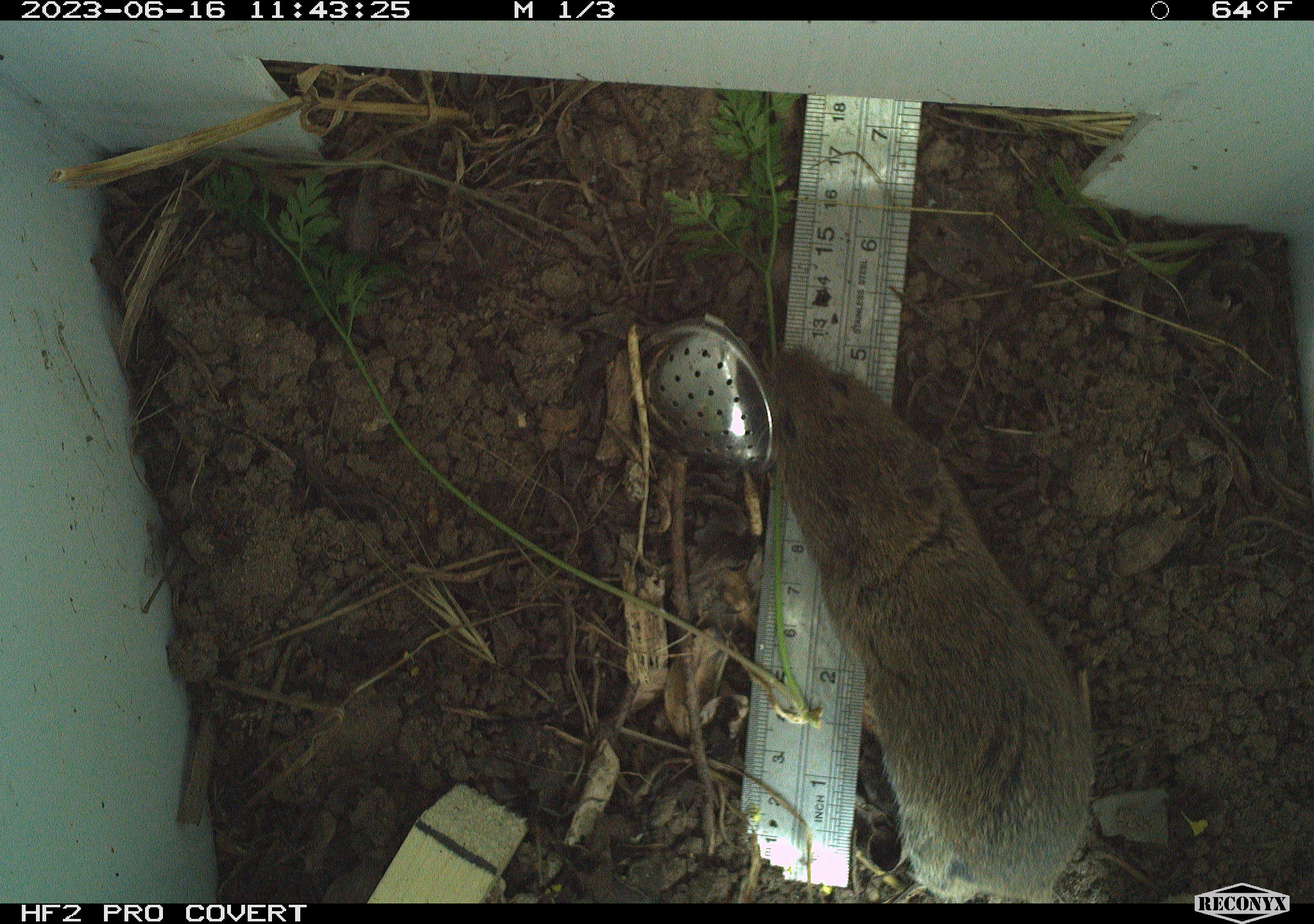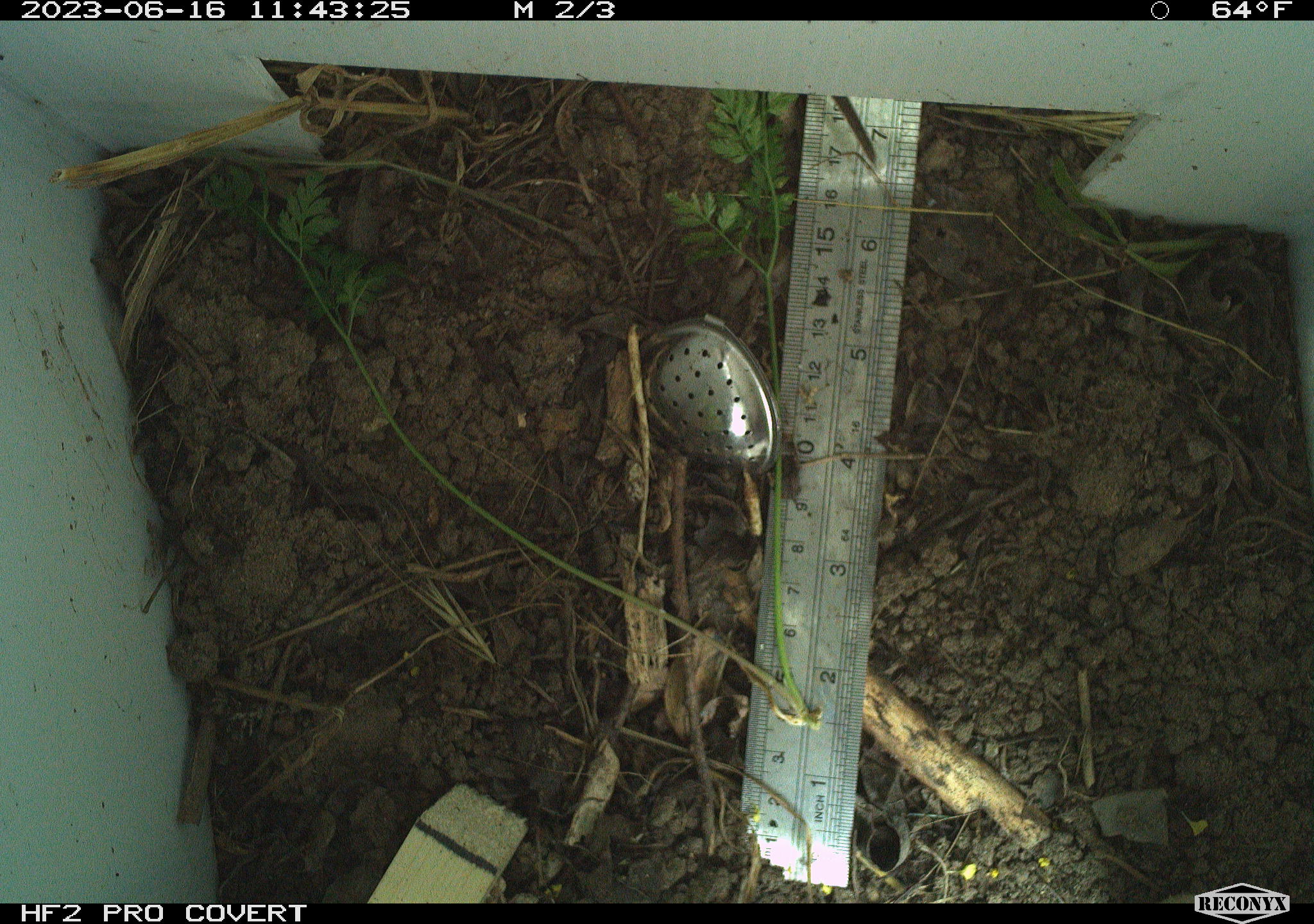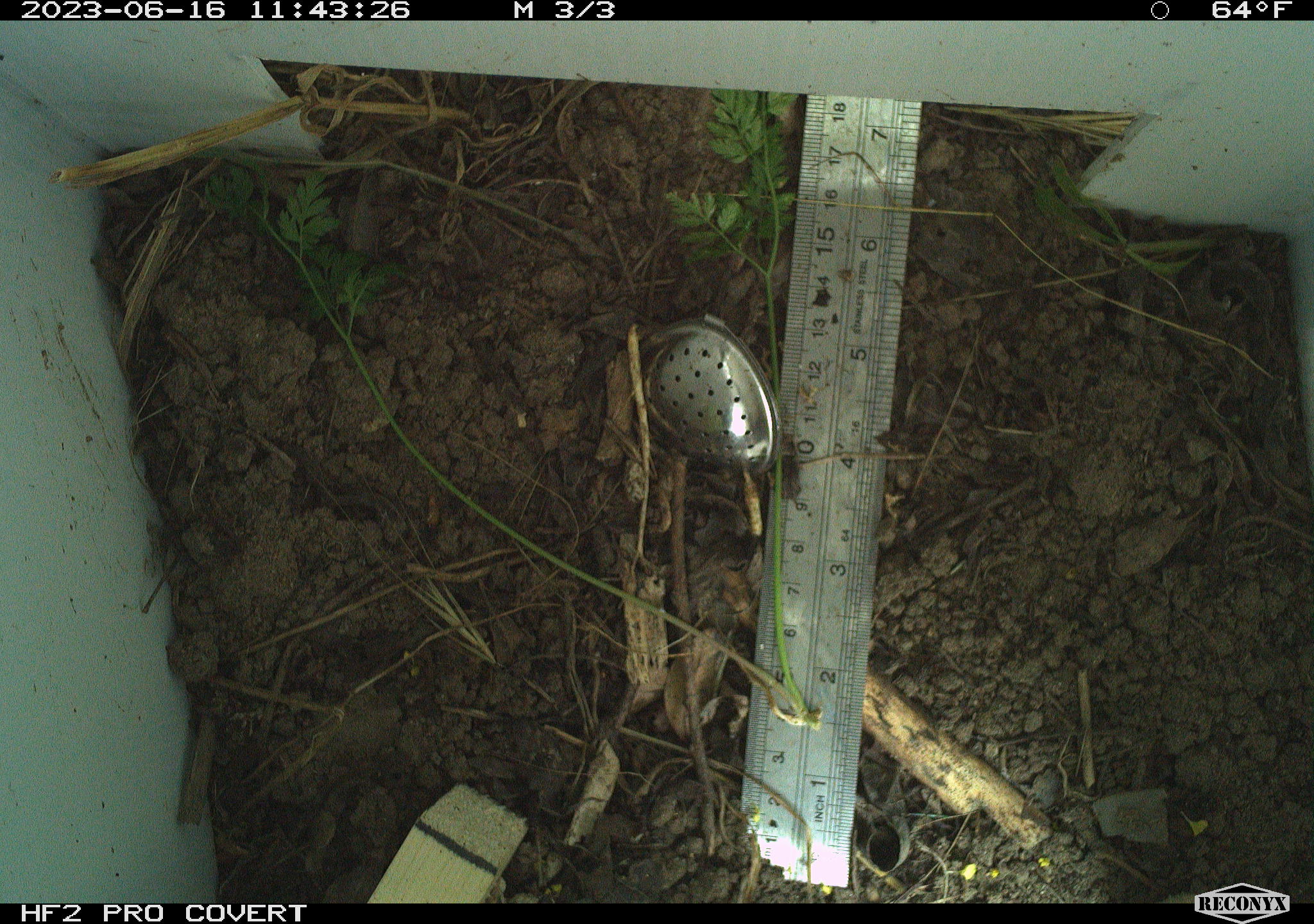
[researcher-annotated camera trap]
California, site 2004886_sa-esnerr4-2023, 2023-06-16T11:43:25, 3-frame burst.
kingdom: Animalia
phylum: Chordata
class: Mammalia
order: Rodentia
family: Cricetidae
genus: Microtus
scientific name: Microtus californicus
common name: california vole